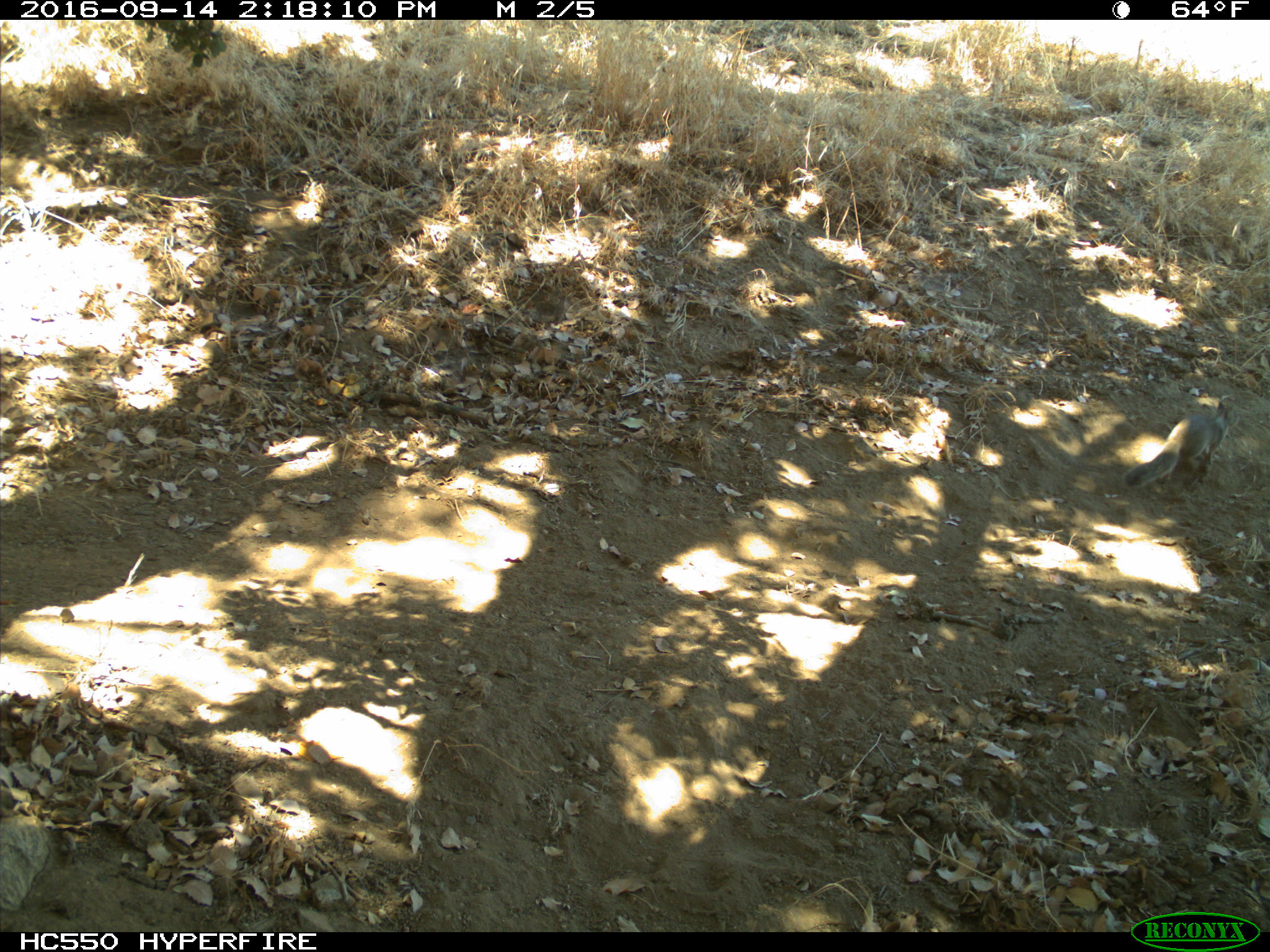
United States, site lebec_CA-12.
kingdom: Animalia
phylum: Chordata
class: Mammalia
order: Rodentia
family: Sciuridae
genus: Otospermophilus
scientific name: Otospermophilus beecheyi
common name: california ground squirrel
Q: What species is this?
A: Otospermophilus beecheyi (california ground squirrel).